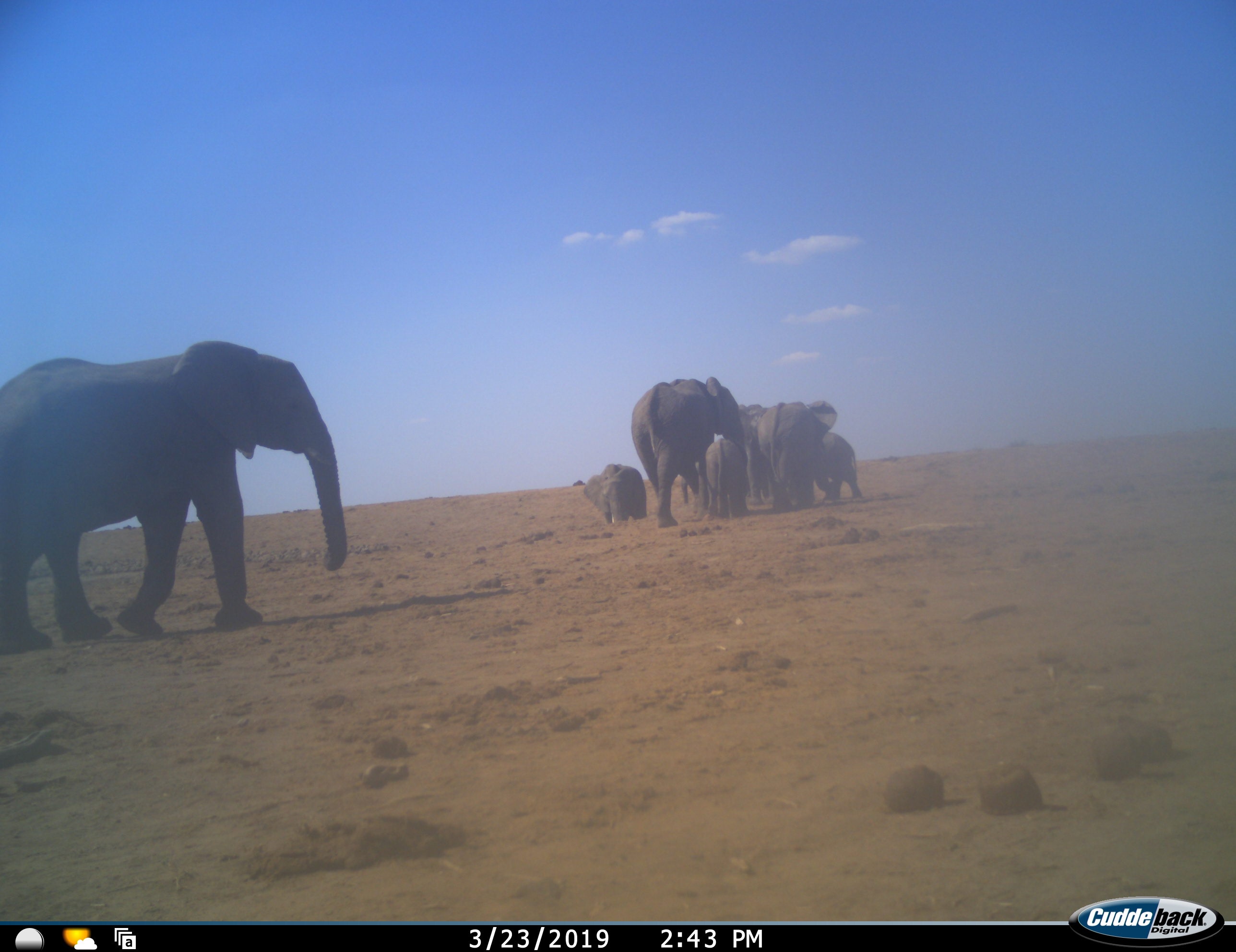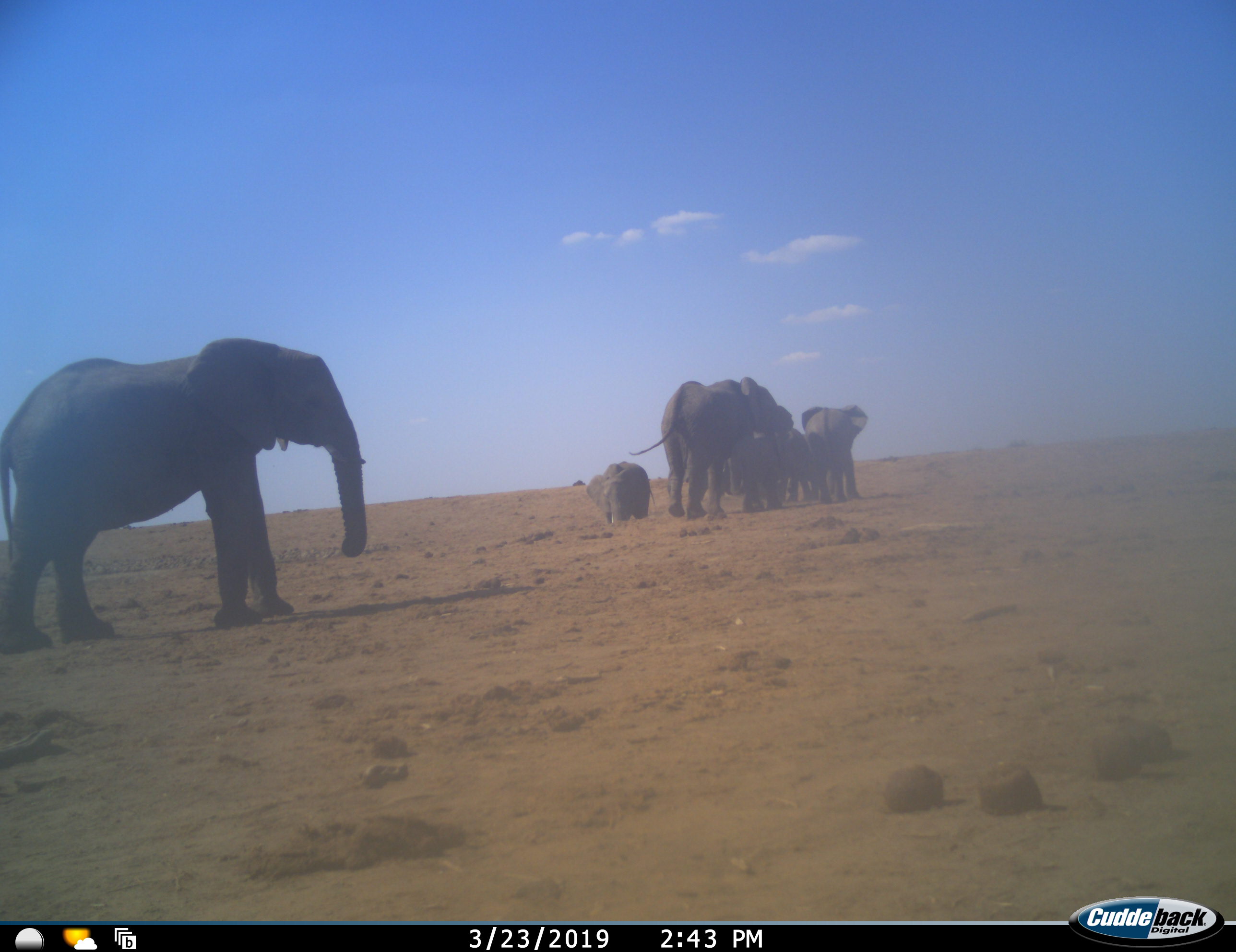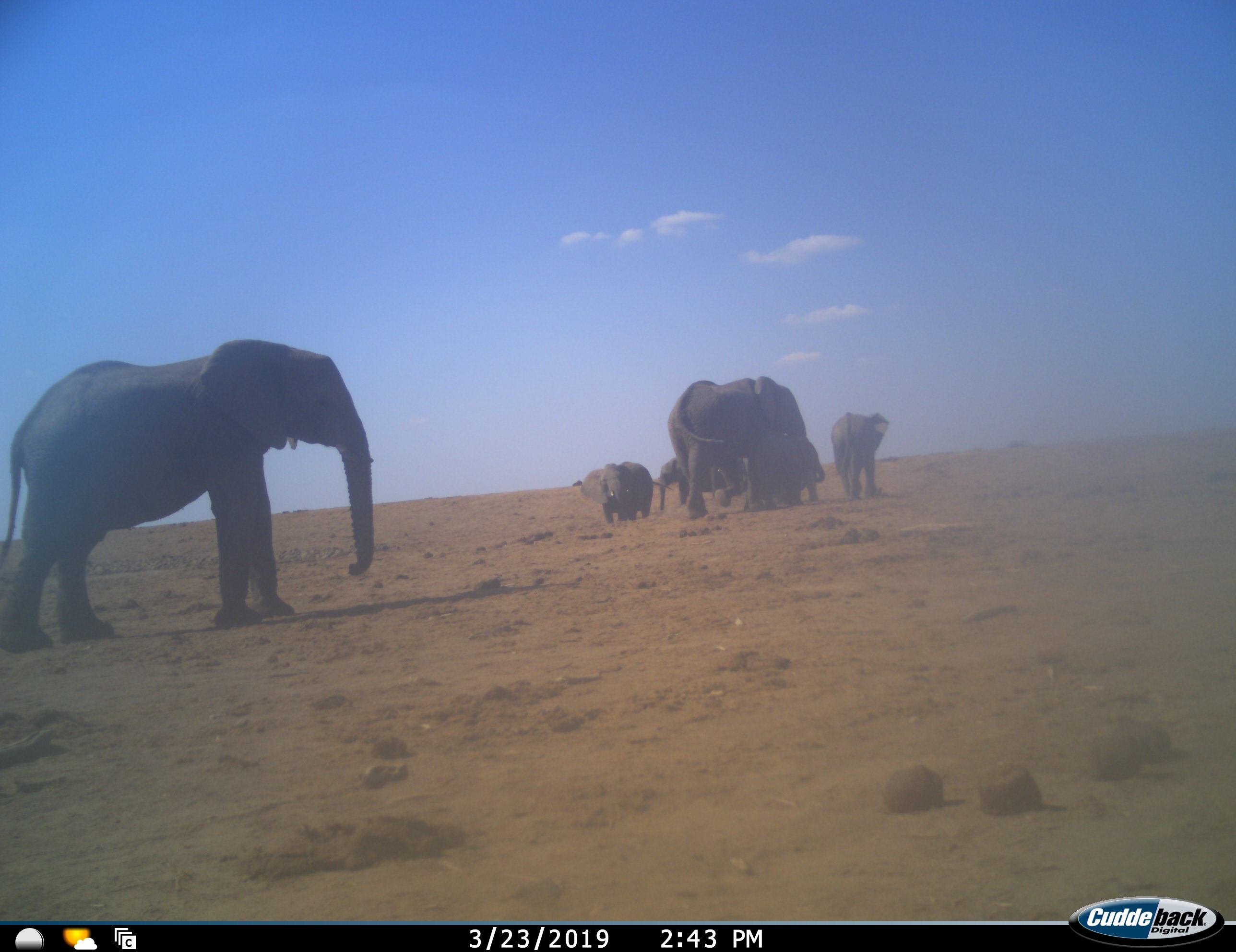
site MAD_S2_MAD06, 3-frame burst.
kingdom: Animalia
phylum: Chordata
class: Mammalia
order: Proboscidea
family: Elephantidae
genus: Loxodonta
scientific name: Loxodonta africana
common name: african bush elephant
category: elephant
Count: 8.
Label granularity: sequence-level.